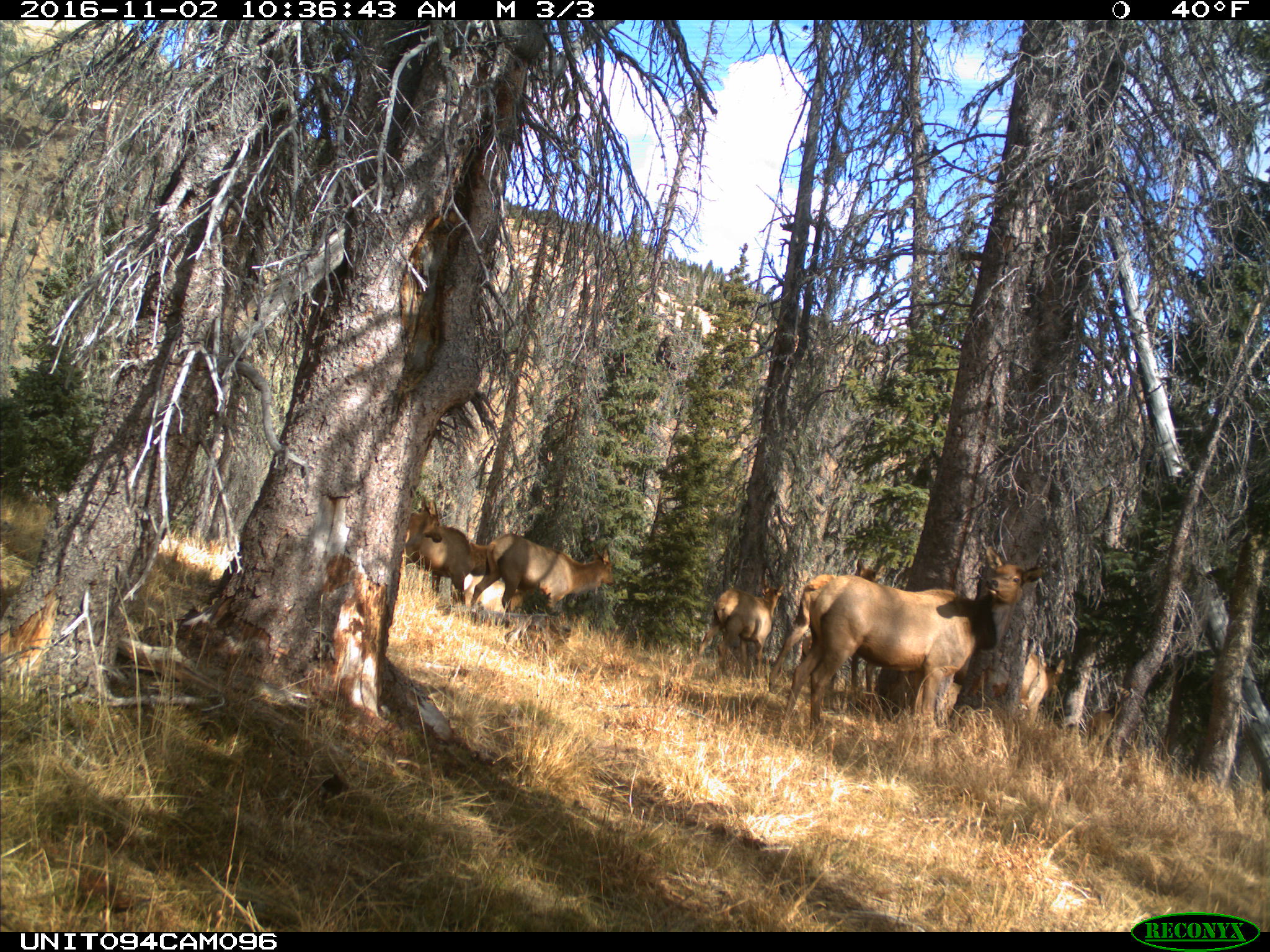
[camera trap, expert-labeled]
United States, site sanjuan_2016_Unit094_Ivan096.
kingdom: Animalia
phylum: Chordata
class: Mammalia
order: Artiodactyla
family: Cervidae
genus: Cervus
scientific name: Cervus elaphus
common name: red deer